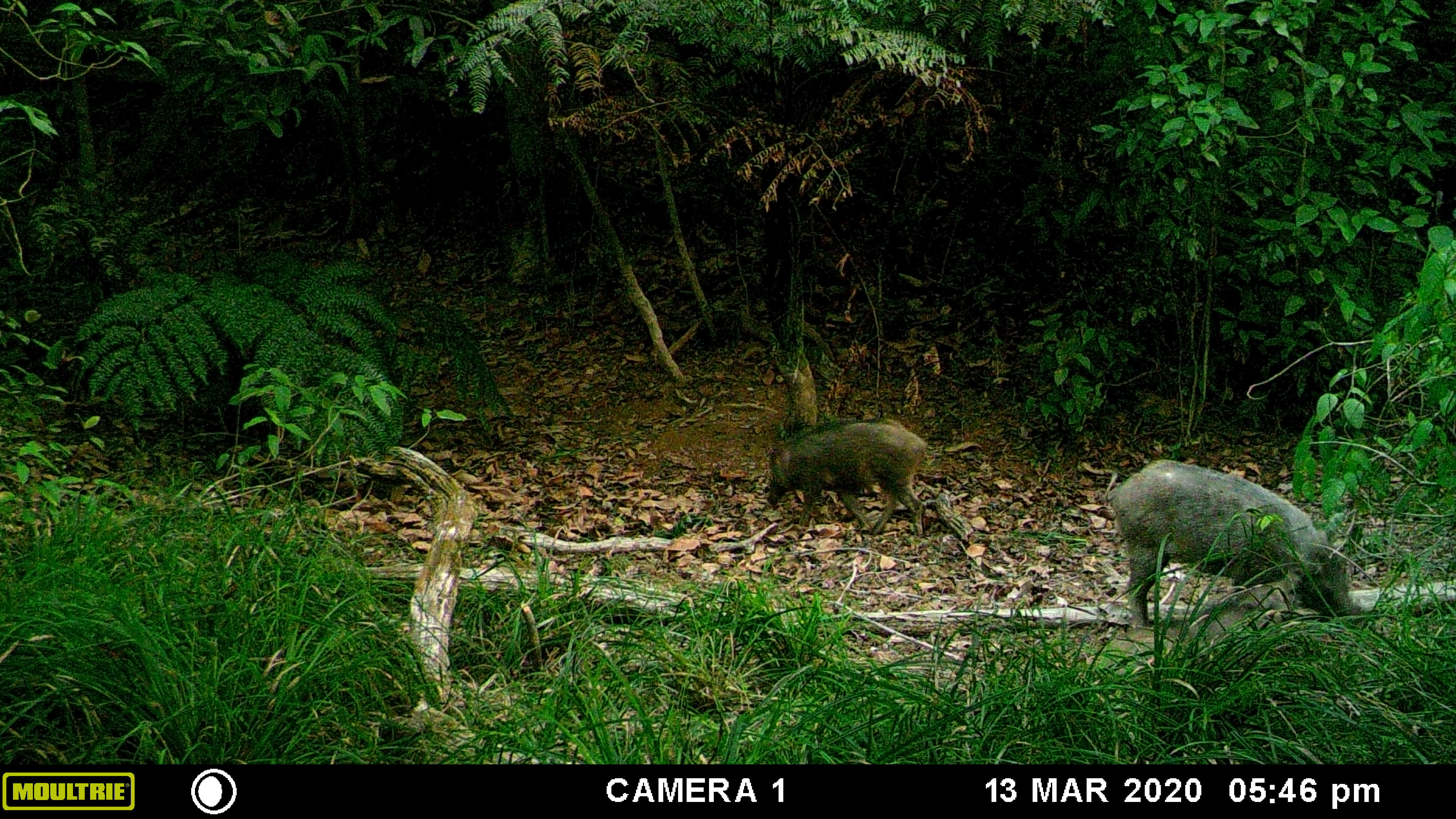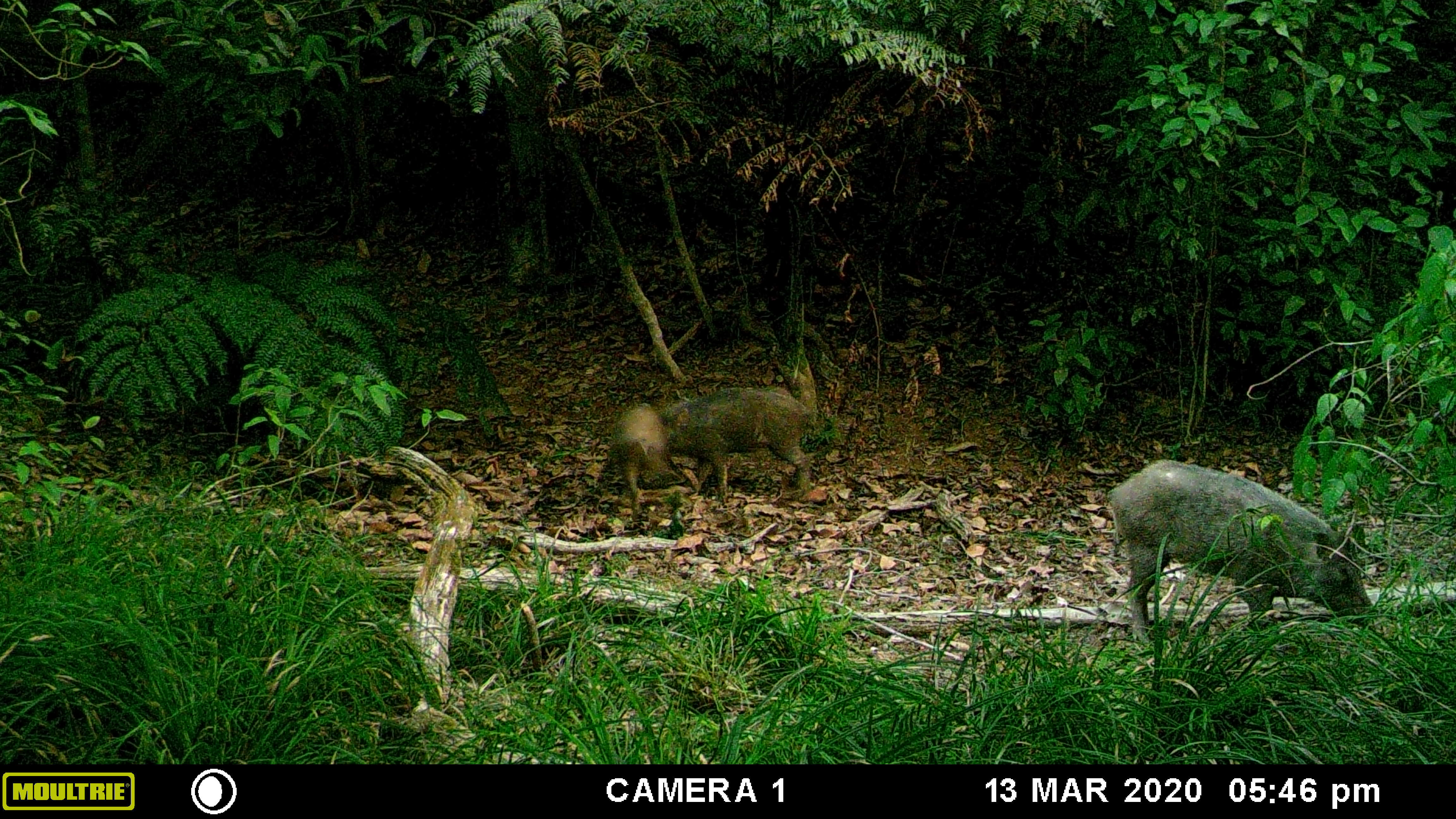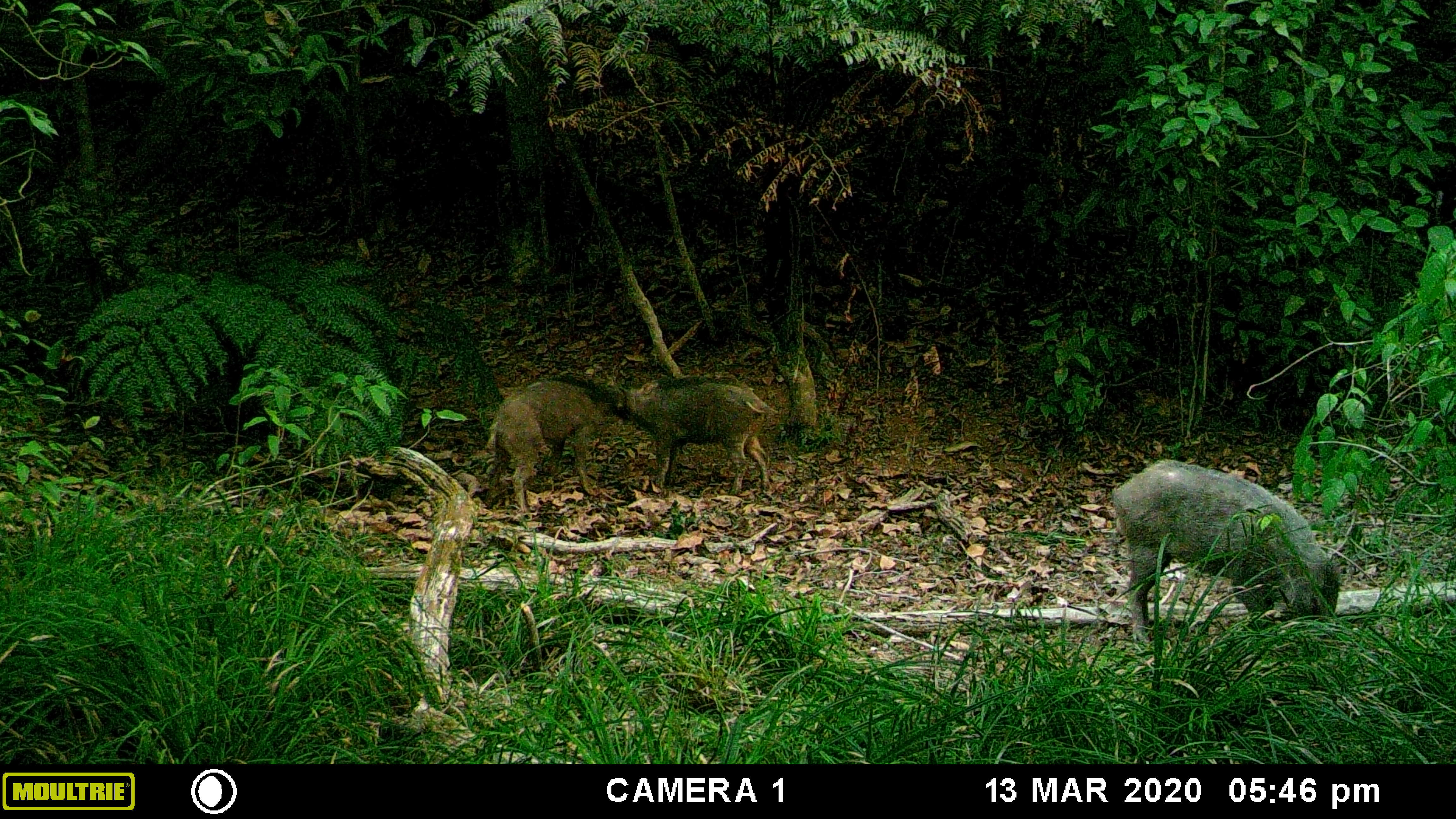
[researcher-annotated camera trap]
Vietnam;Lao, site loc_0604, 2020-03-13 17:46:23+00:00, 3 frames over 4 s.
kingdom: Animalia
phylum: Chordata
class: Mammalia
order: Artiodactyla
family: Suidae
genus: Sus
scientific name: Sus scrofa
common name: eurasian wild pig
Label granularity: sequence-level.